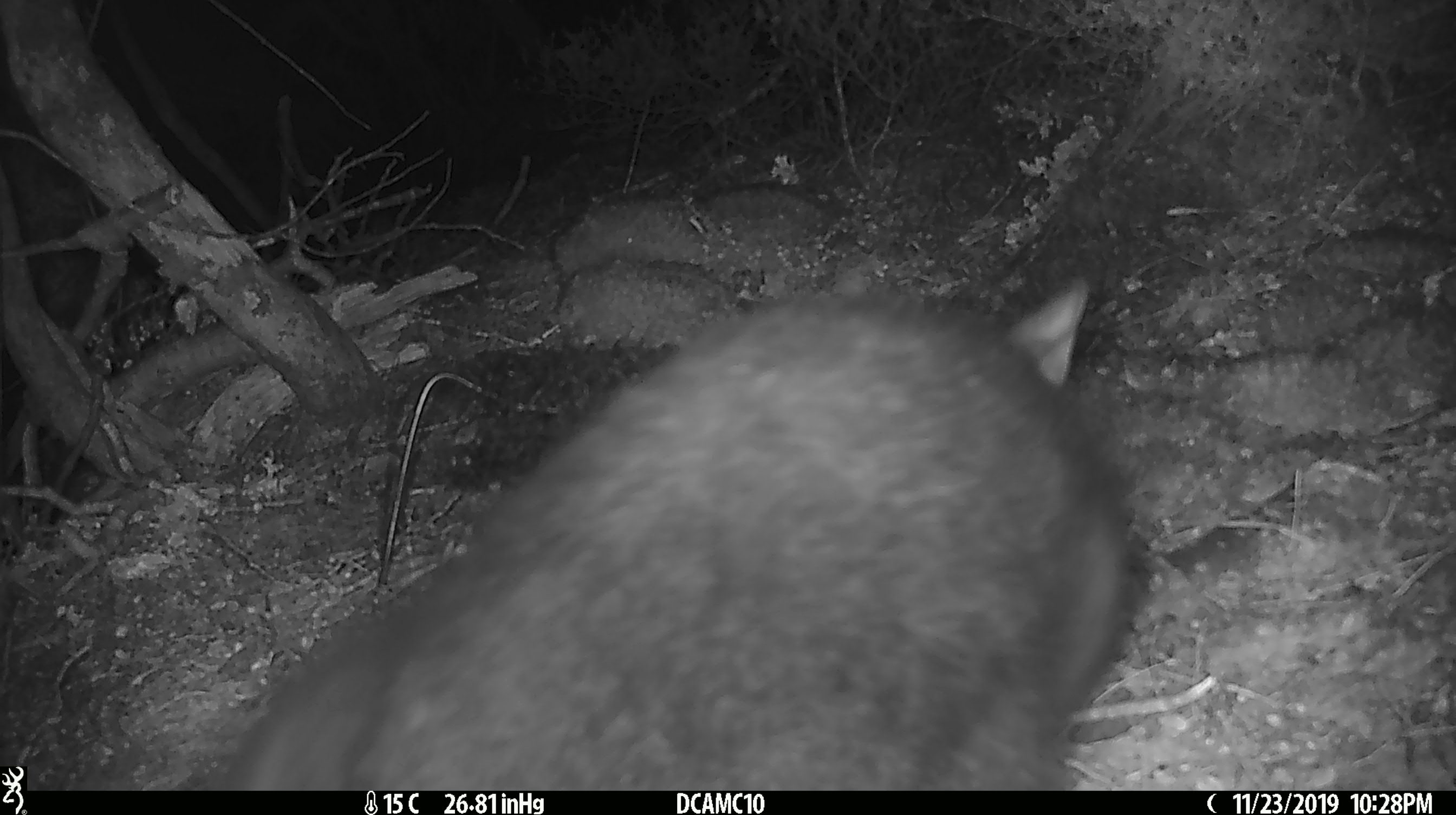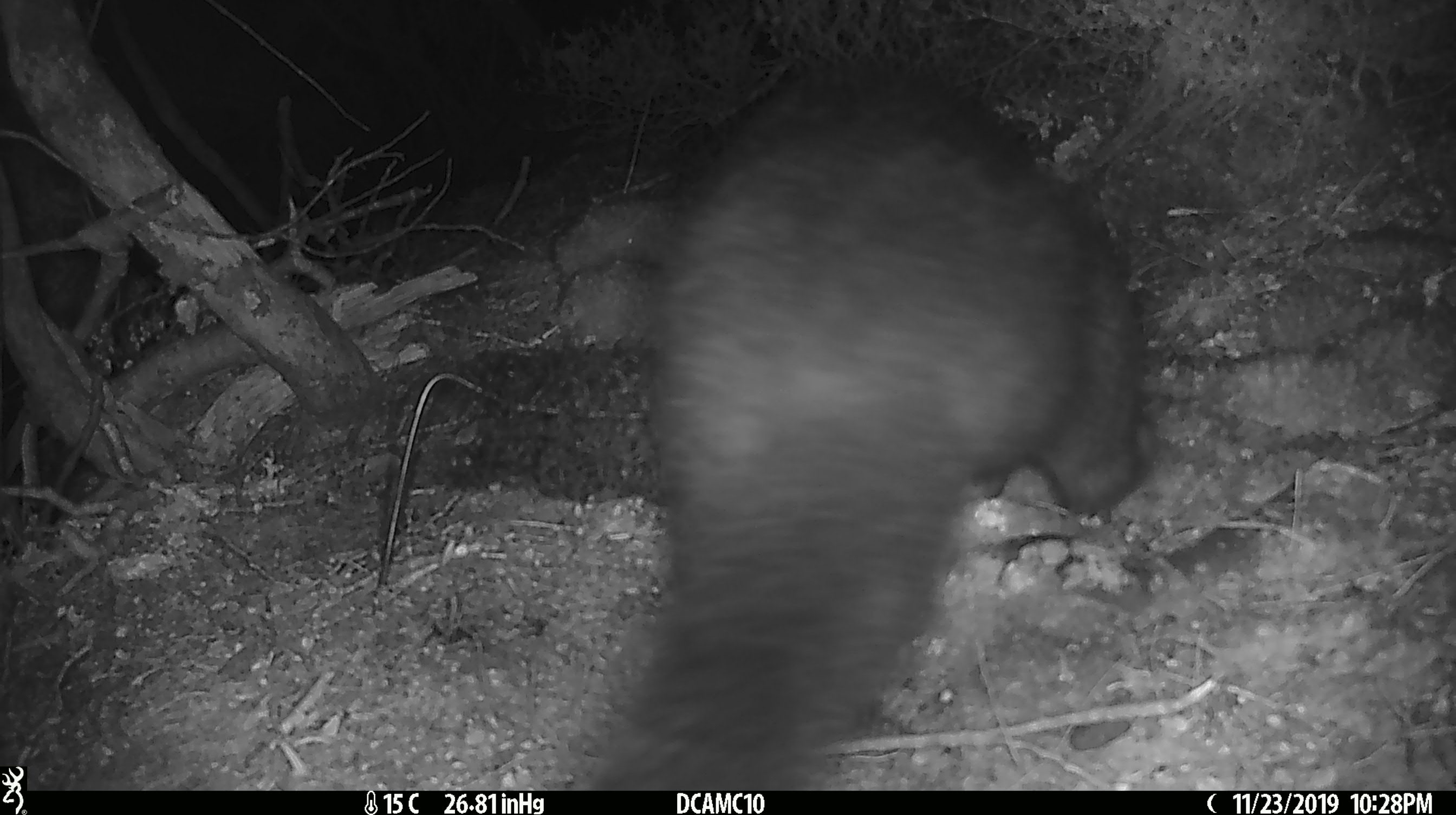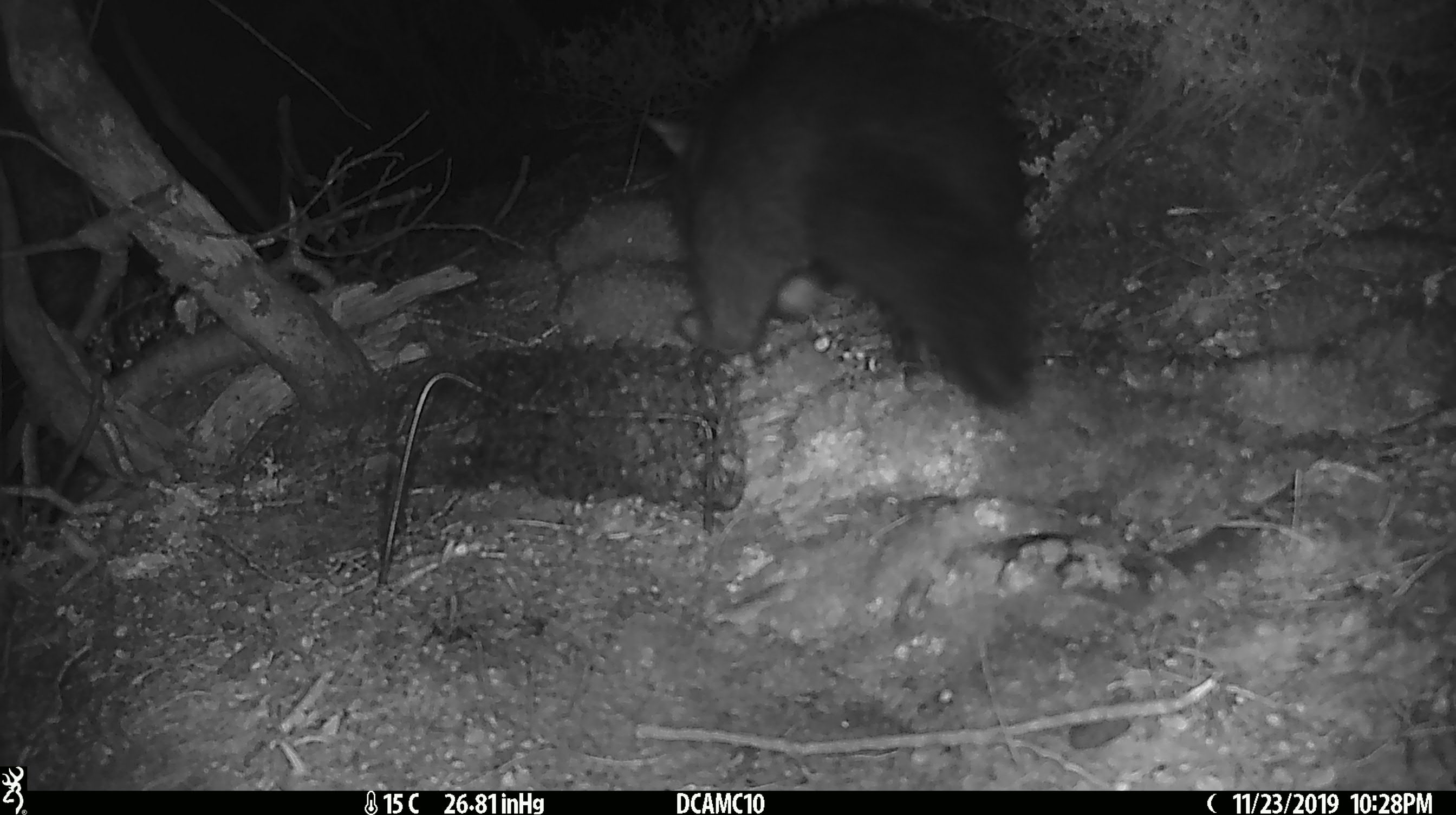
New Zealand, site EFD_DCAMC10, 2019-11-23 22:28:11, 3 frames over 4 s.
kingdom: Animalia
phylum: Chordata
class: Mammalia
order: Diprotodontia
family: Phalangeridae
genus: Trichosurus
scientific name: Trichosurus vulpecula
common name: common brushtail possum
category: possum